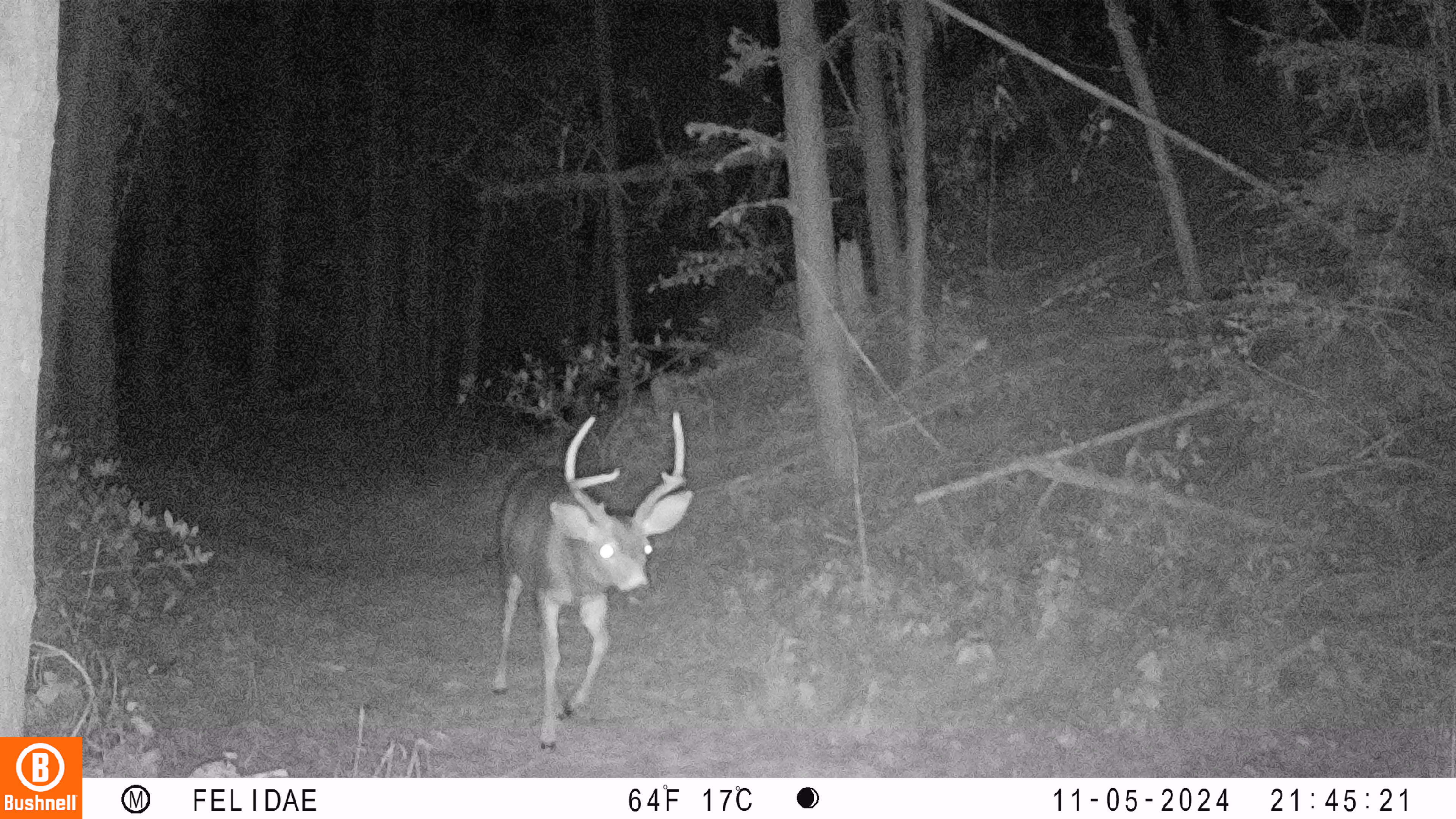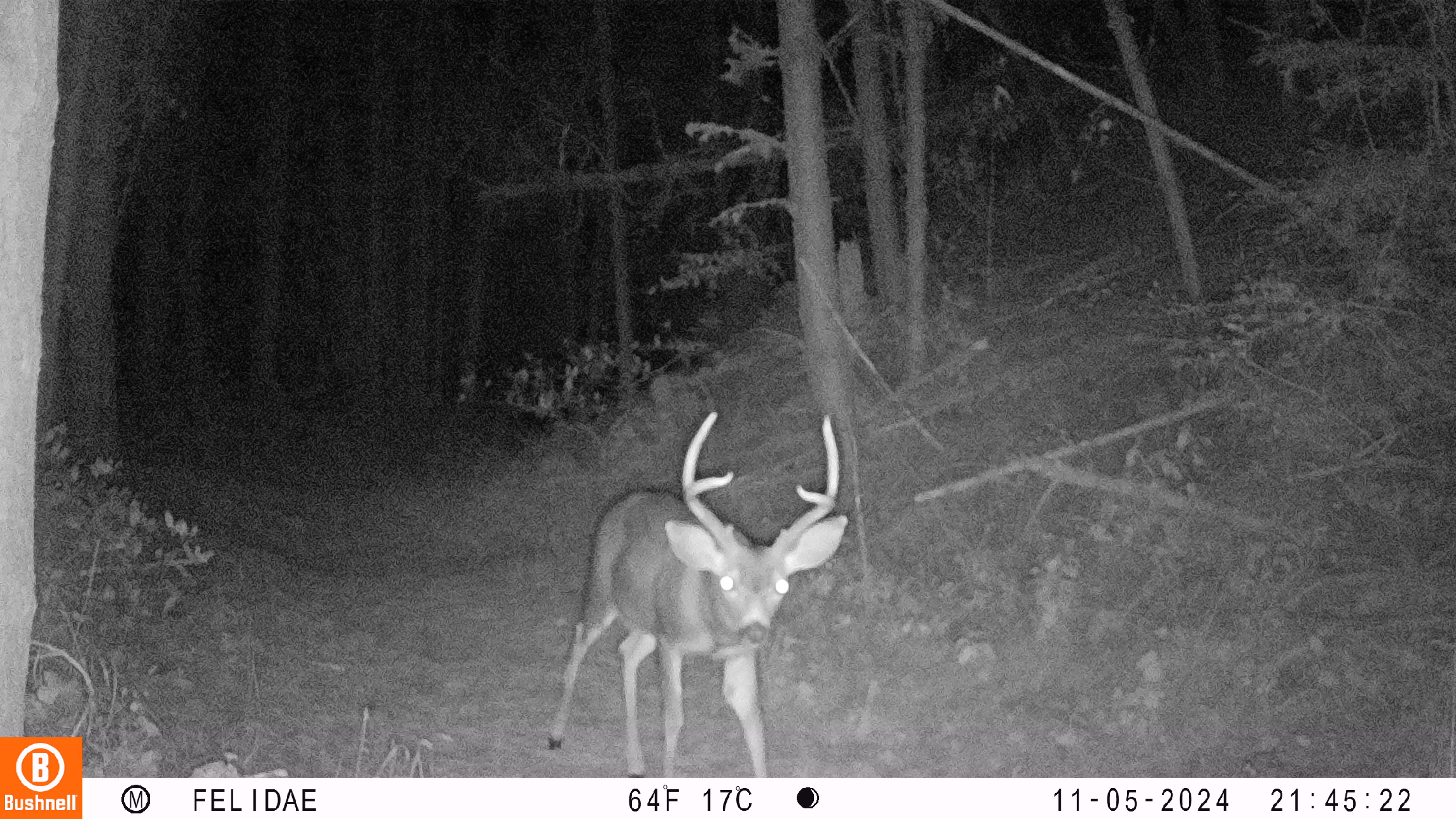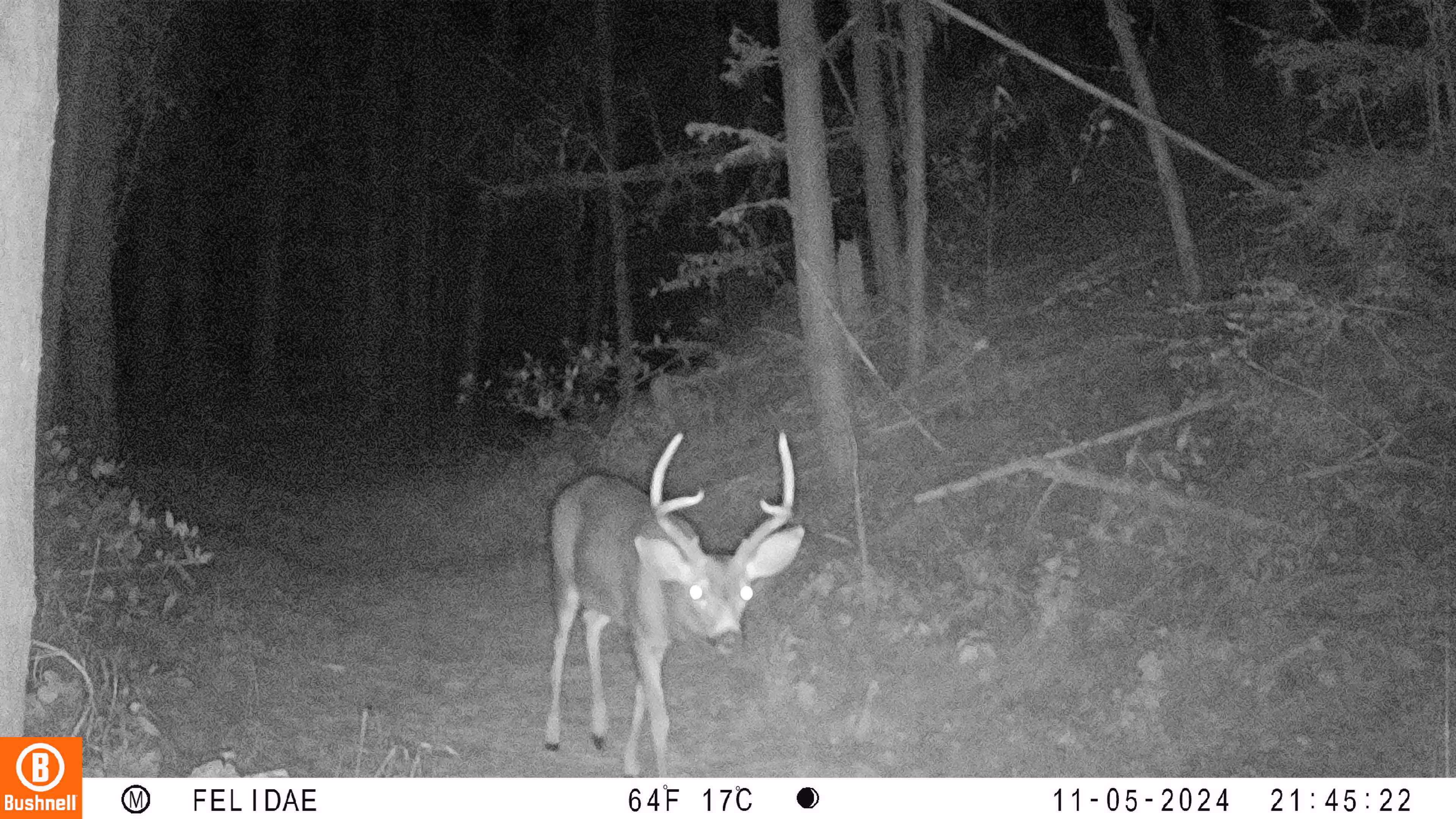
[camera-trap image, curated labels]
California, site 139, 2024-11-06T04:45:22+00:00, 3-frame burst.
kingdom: Animalia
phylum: Chordata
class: Mammalia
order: Artiodactyla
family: Cervidae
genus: Odocoileus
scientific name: Odocoileus hemionus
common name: mule deer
Mule deer (Odocoileus hemionus).